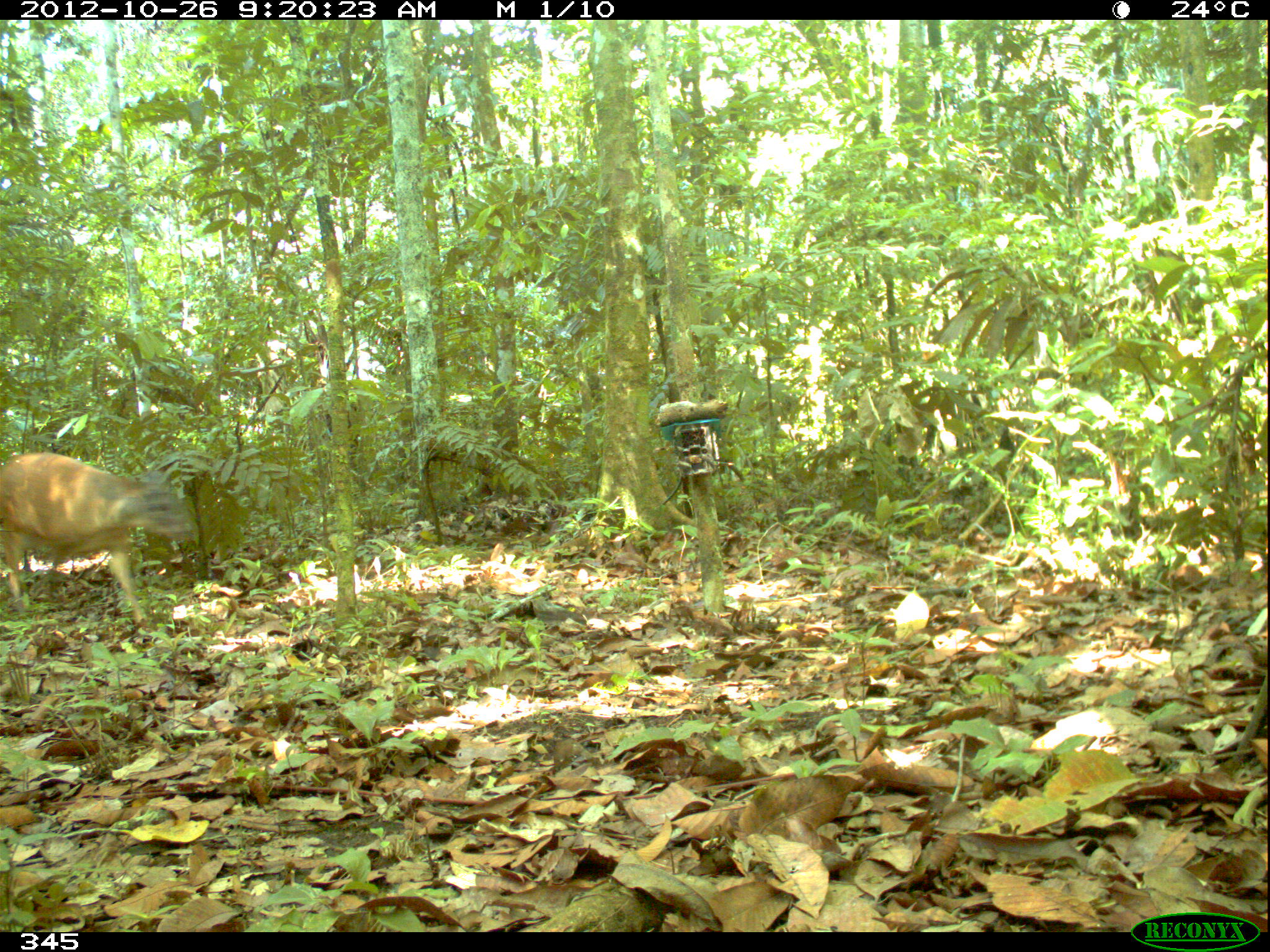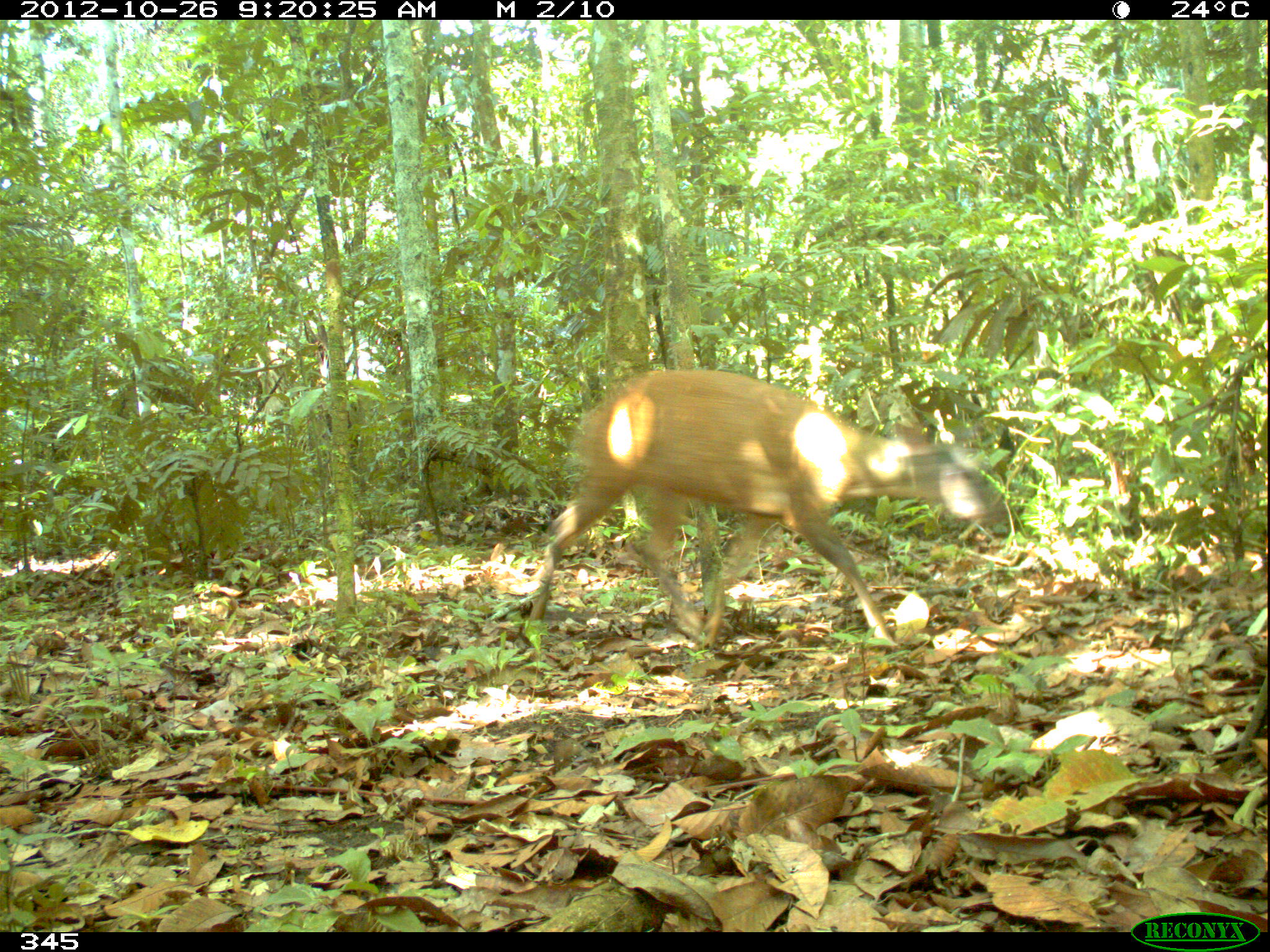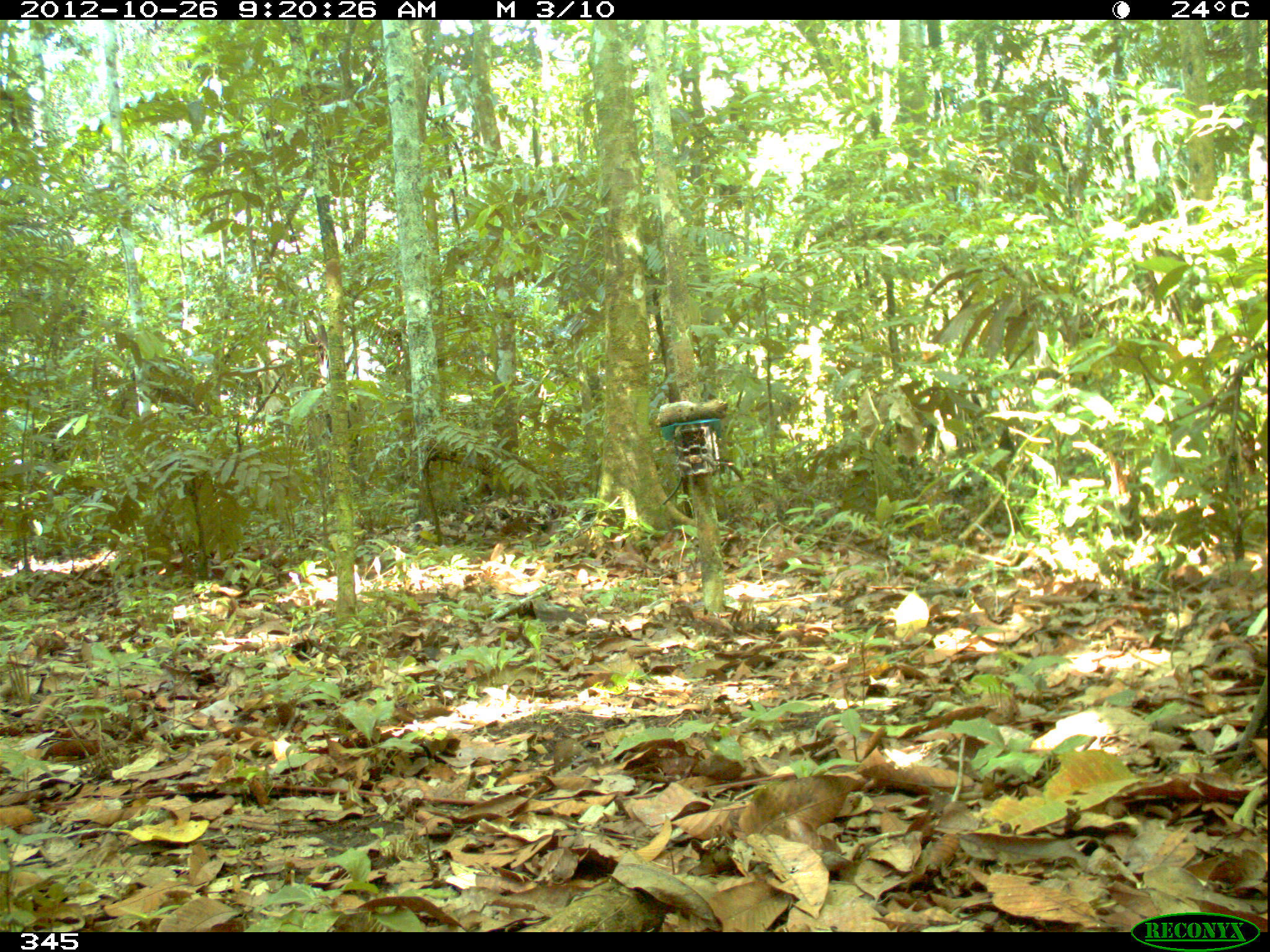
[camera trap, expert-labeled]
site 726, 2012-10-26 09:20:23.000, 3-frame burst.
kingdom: Animalia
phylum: Chordata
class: Mammalia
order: Artiodactyla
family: Cervidae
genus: Mazama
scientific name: Mazama americana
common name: red brocket